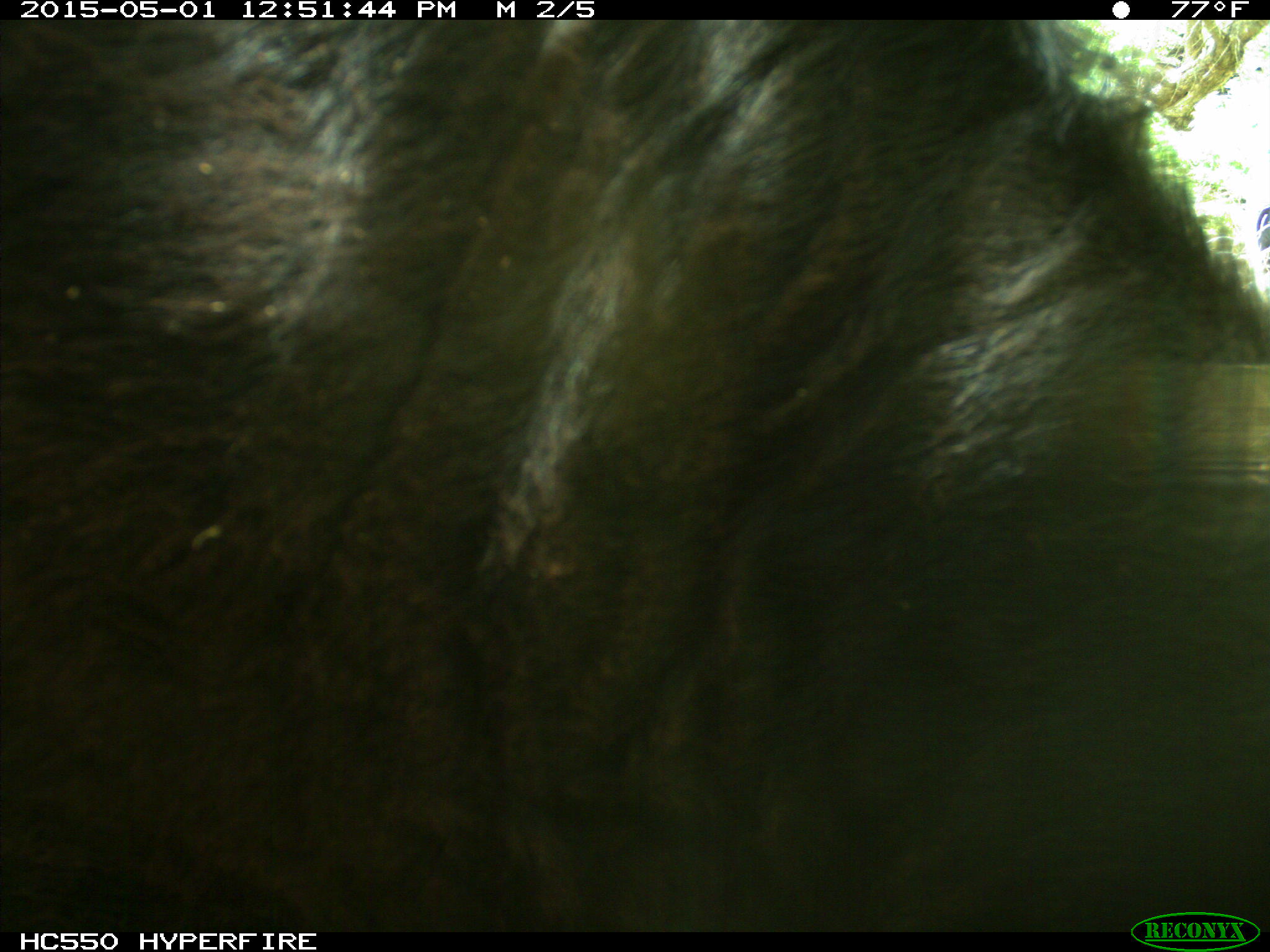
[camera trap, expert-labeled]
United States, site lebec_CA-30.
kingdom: Animalia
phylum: Chordata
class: Mammalia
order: Artiodactyla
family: Bovidae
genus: Bos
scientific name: Bos taurus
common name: domestic cow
Bos taurus (domestic cow).